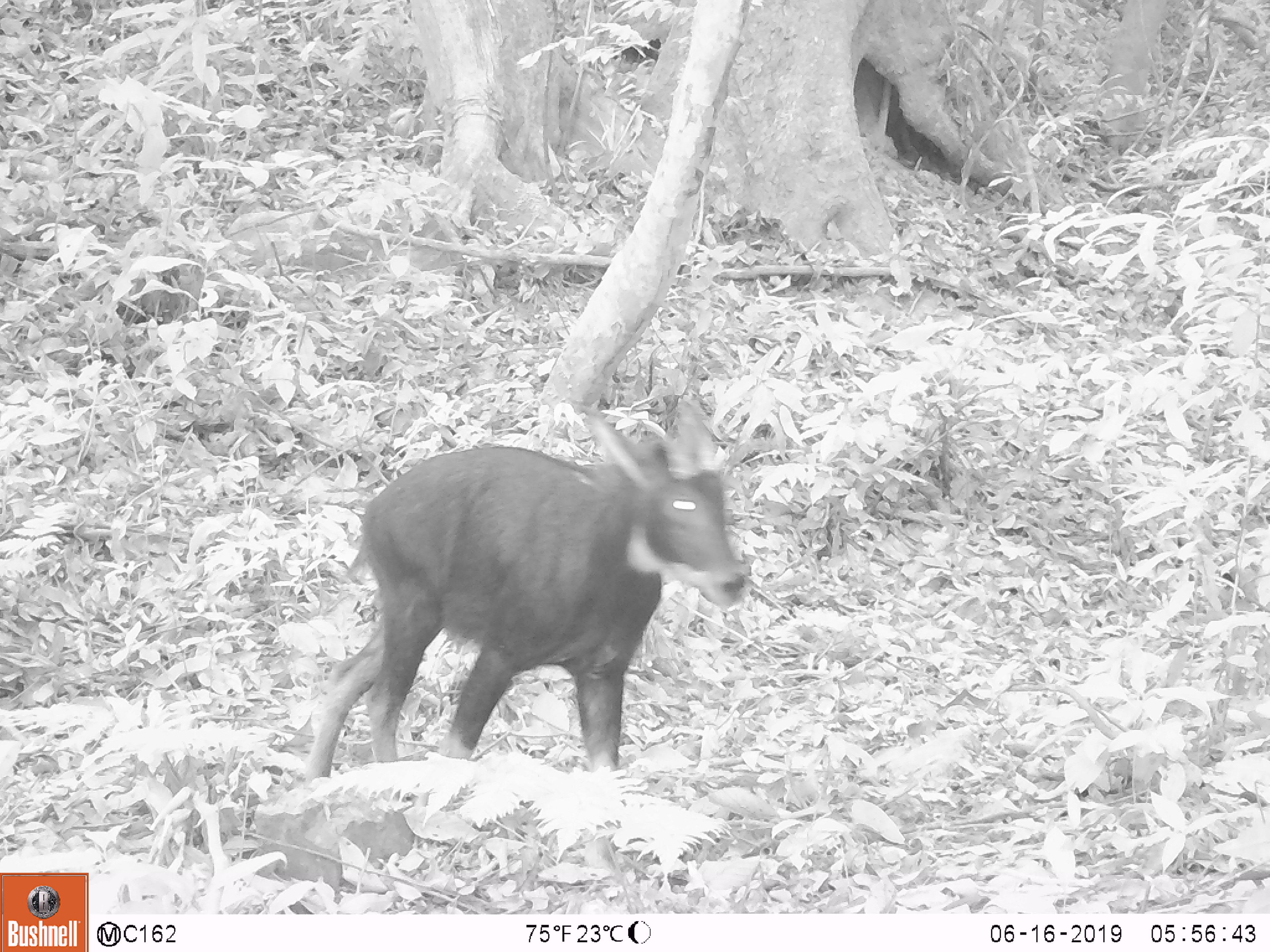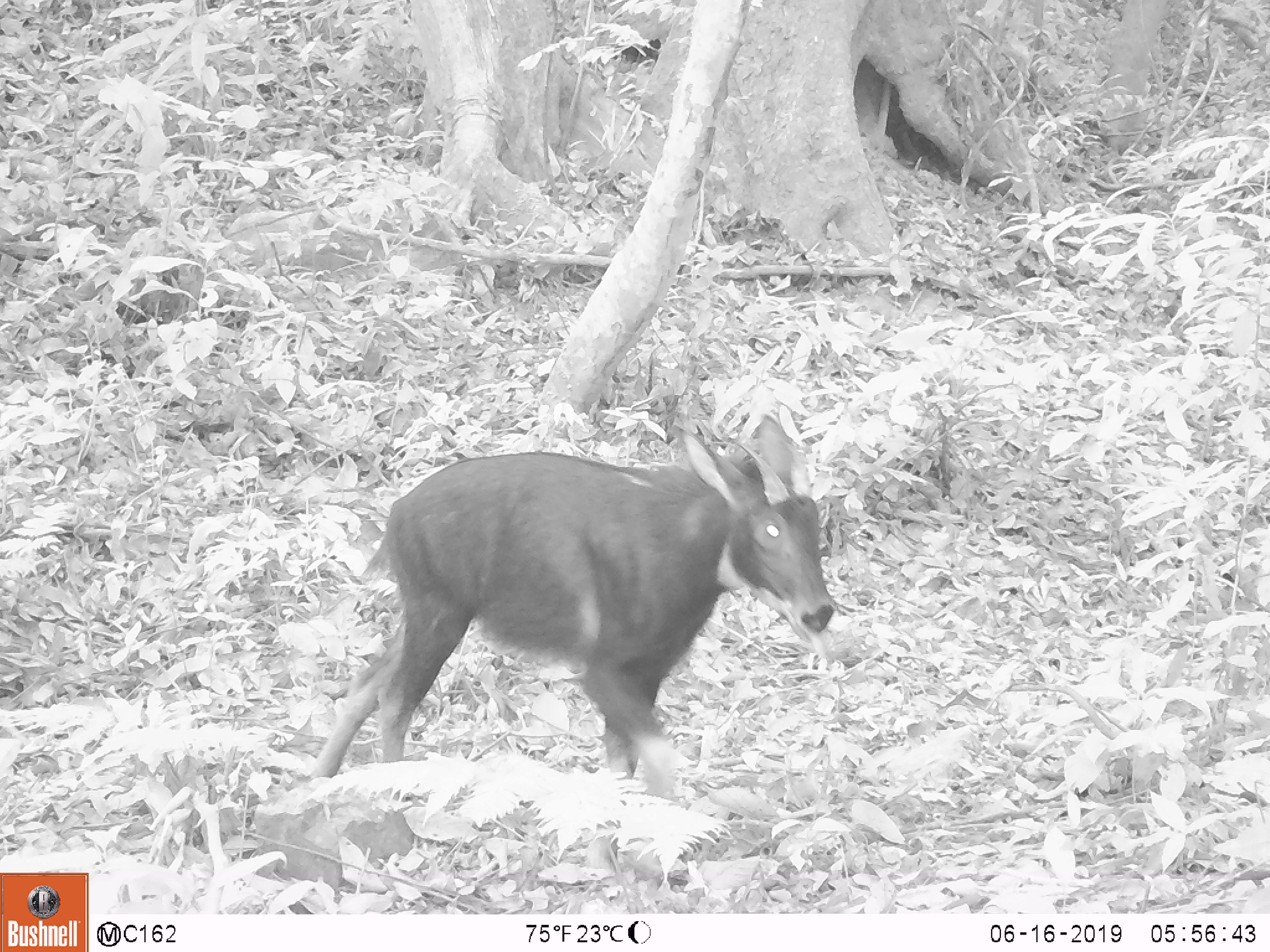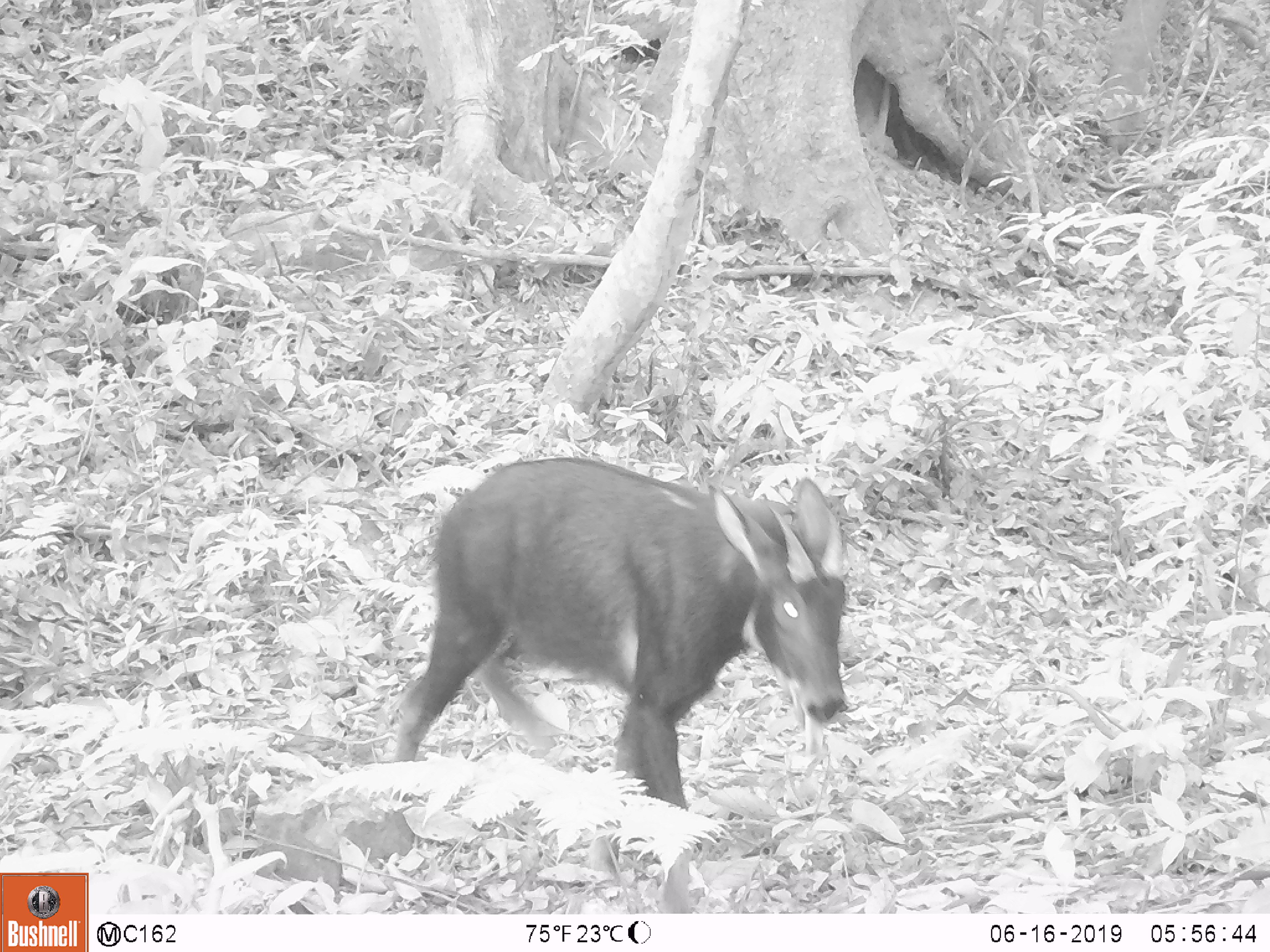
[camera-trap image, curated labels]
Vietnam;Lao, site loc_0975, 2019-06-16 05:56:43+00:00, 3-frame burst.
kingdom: Animalia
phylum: Chordata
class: Mammalia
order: Artiodactyla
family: Bovidae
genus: Capricornis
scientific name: Capricornis sumatraensis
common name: chinese serow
Chinese serow (Capricornis sumatraensis). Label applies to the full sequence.